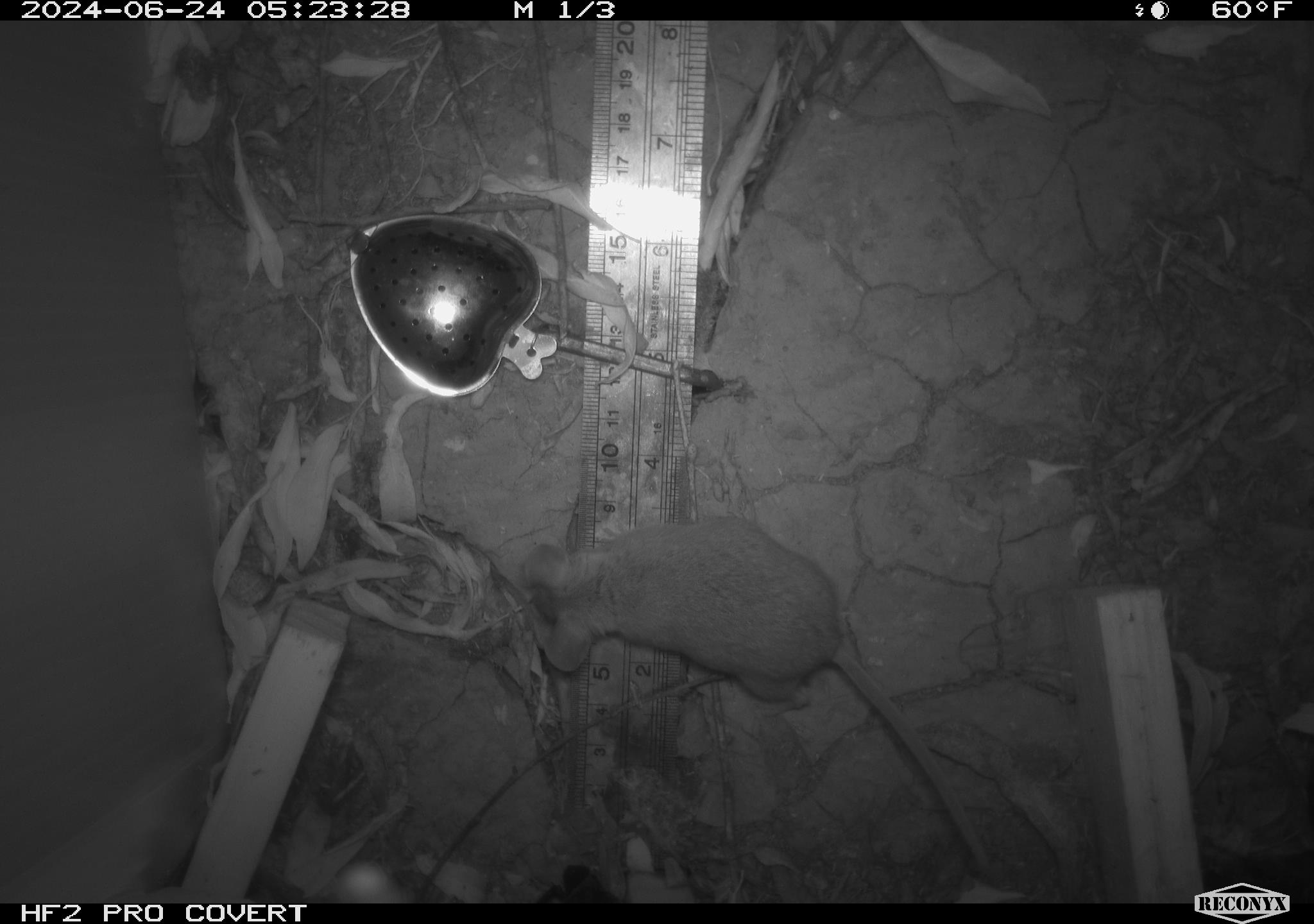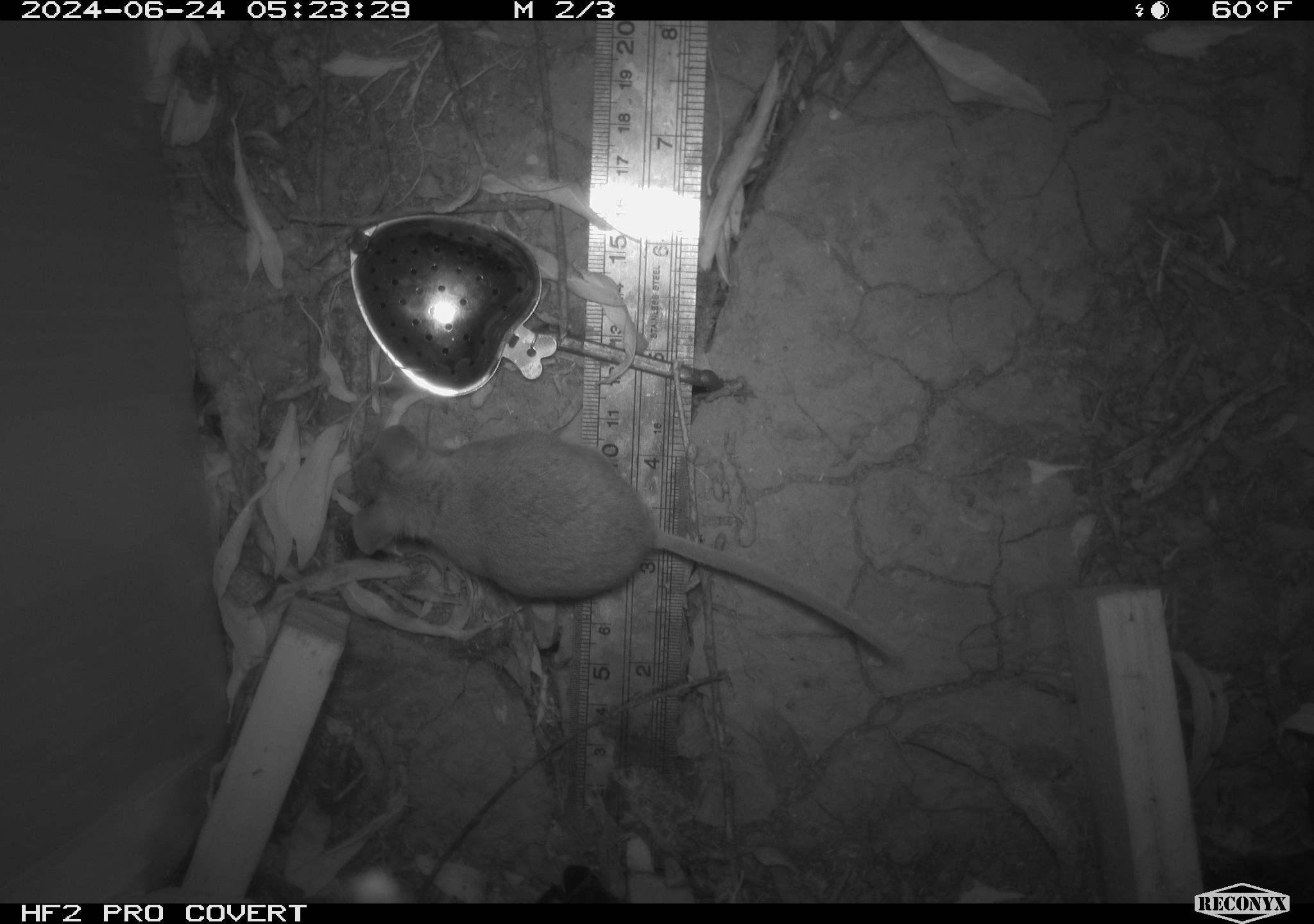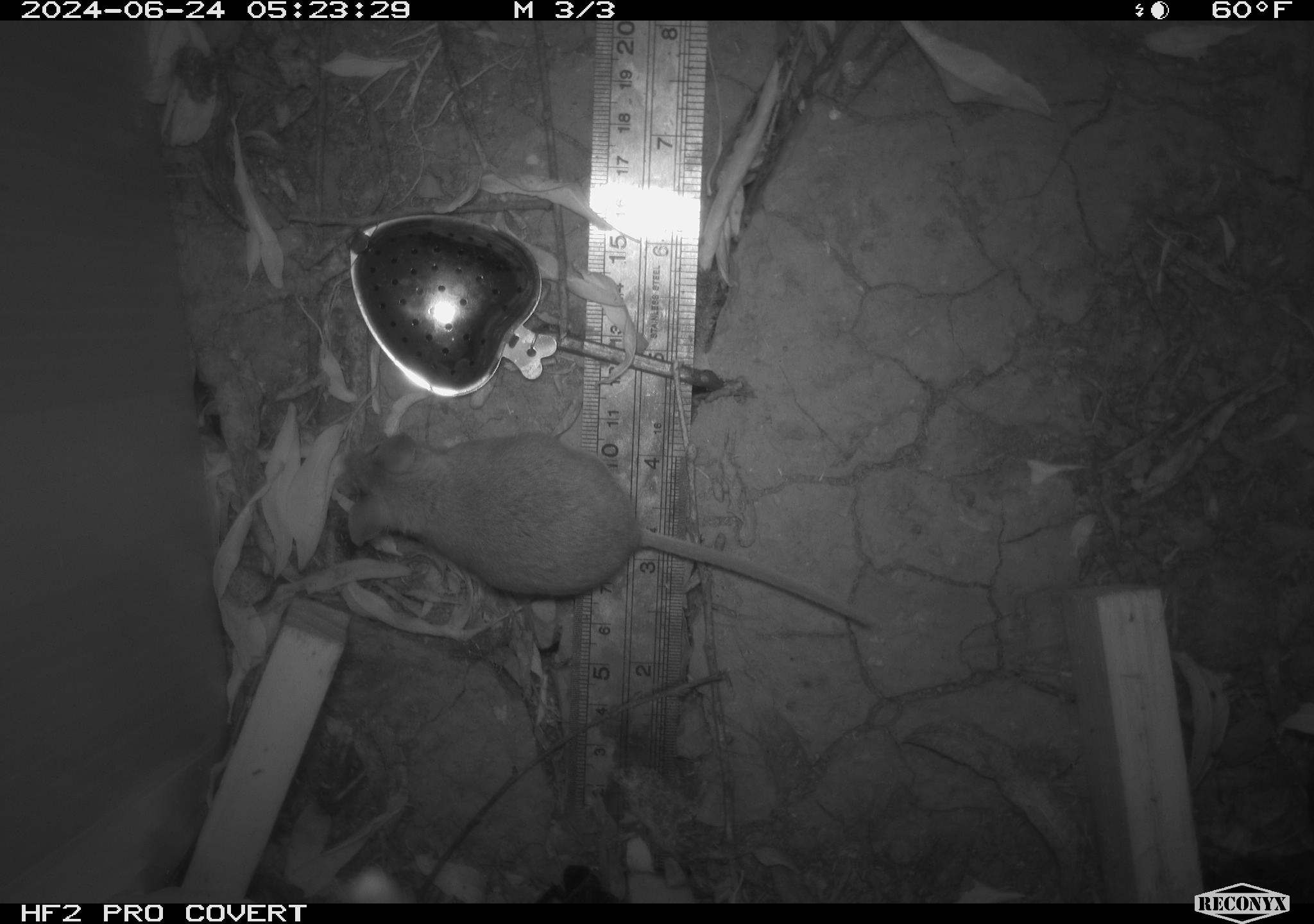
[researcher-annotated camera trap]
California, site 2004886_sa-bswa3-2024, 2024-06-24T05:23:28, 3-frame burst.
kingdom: Animalia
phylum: Chordata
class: Mammalia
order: Rodentia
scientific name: Rodentia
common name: mouse species